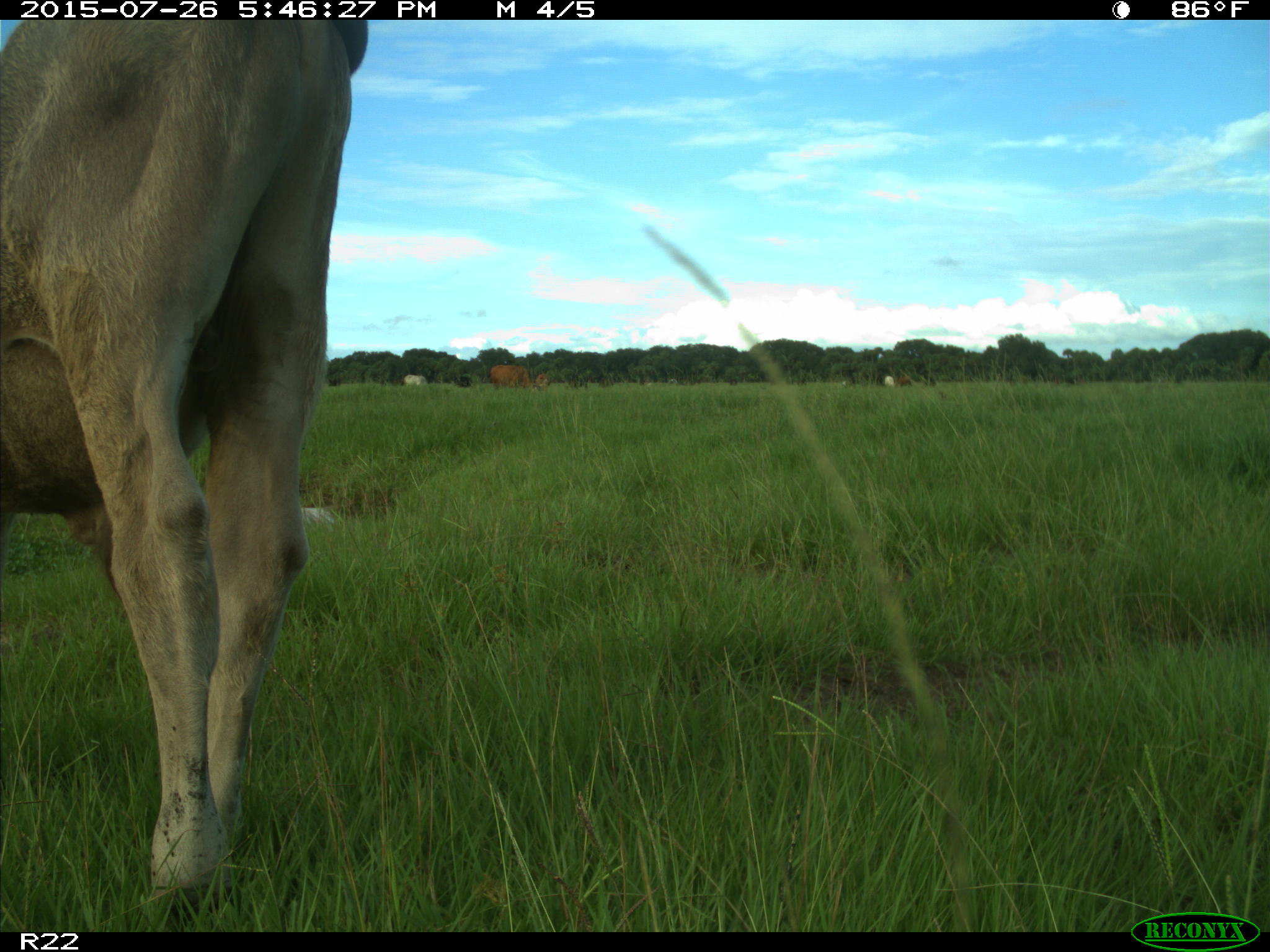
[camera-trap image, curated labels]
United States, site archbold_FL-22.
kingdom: Animalia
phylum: Chordata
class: Mammalia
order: Artiodactyla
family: Bovidae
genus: Bos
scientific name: Bos taurus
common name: domestic cow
Bos taurus (domestic cow).